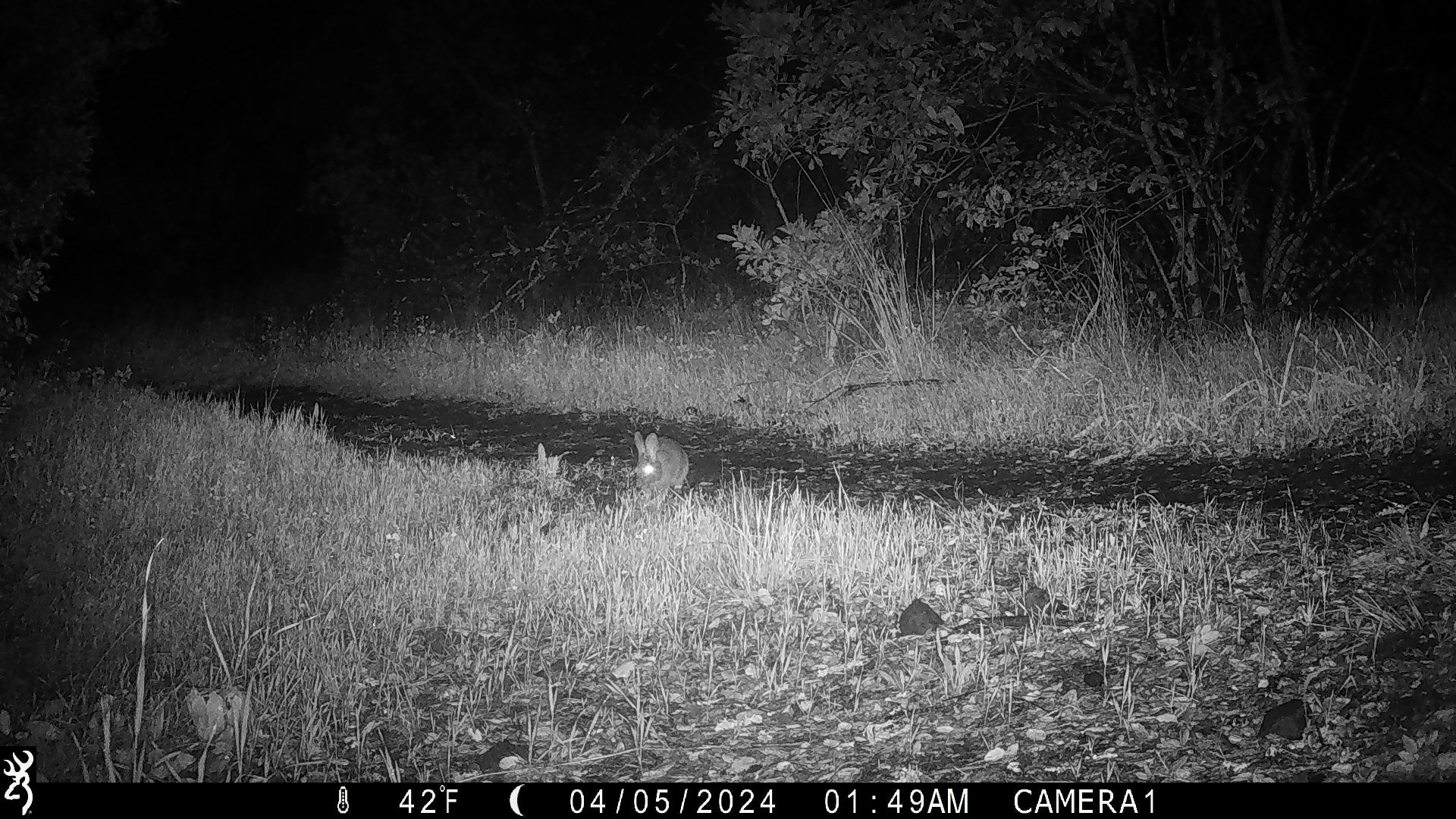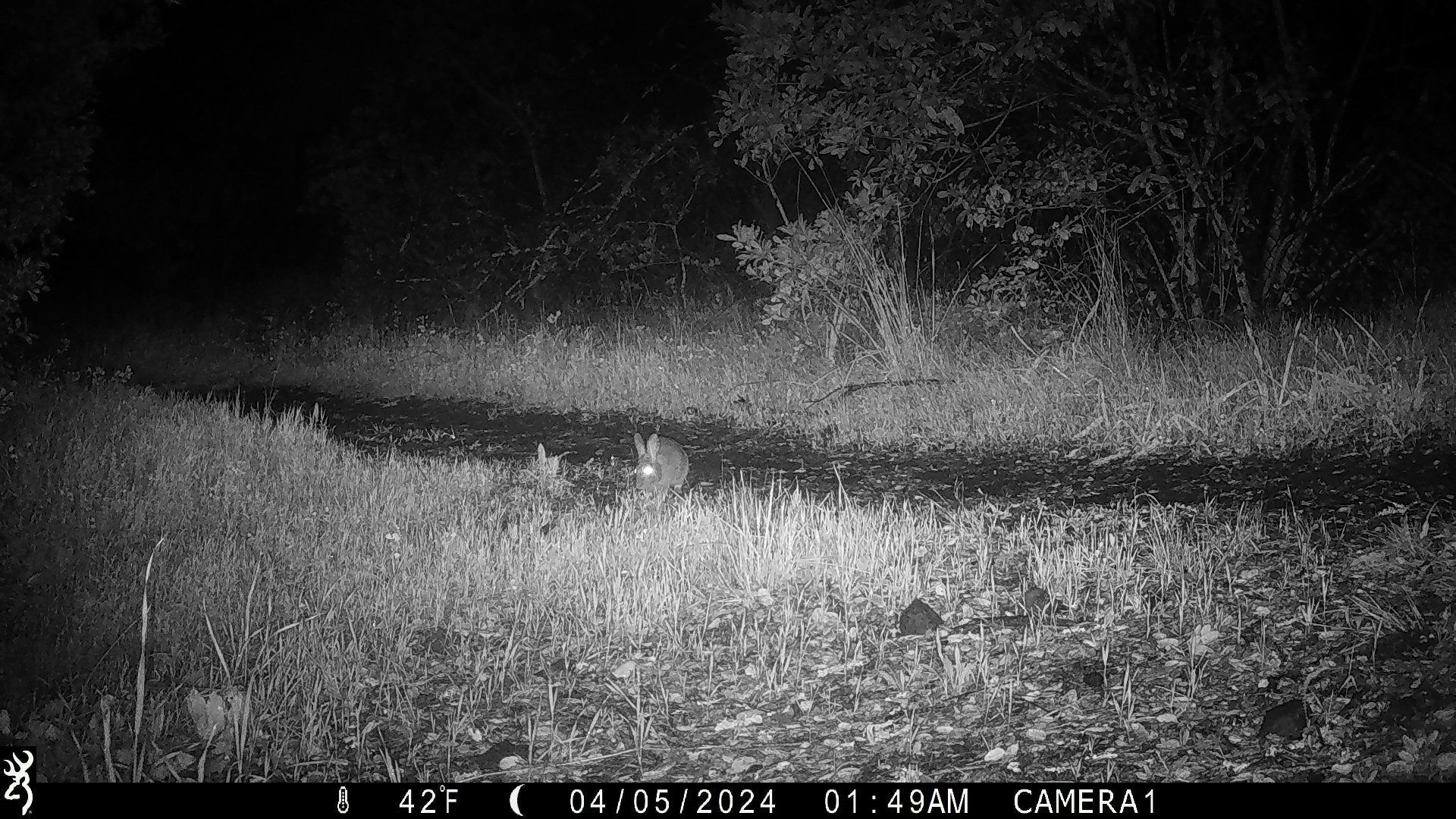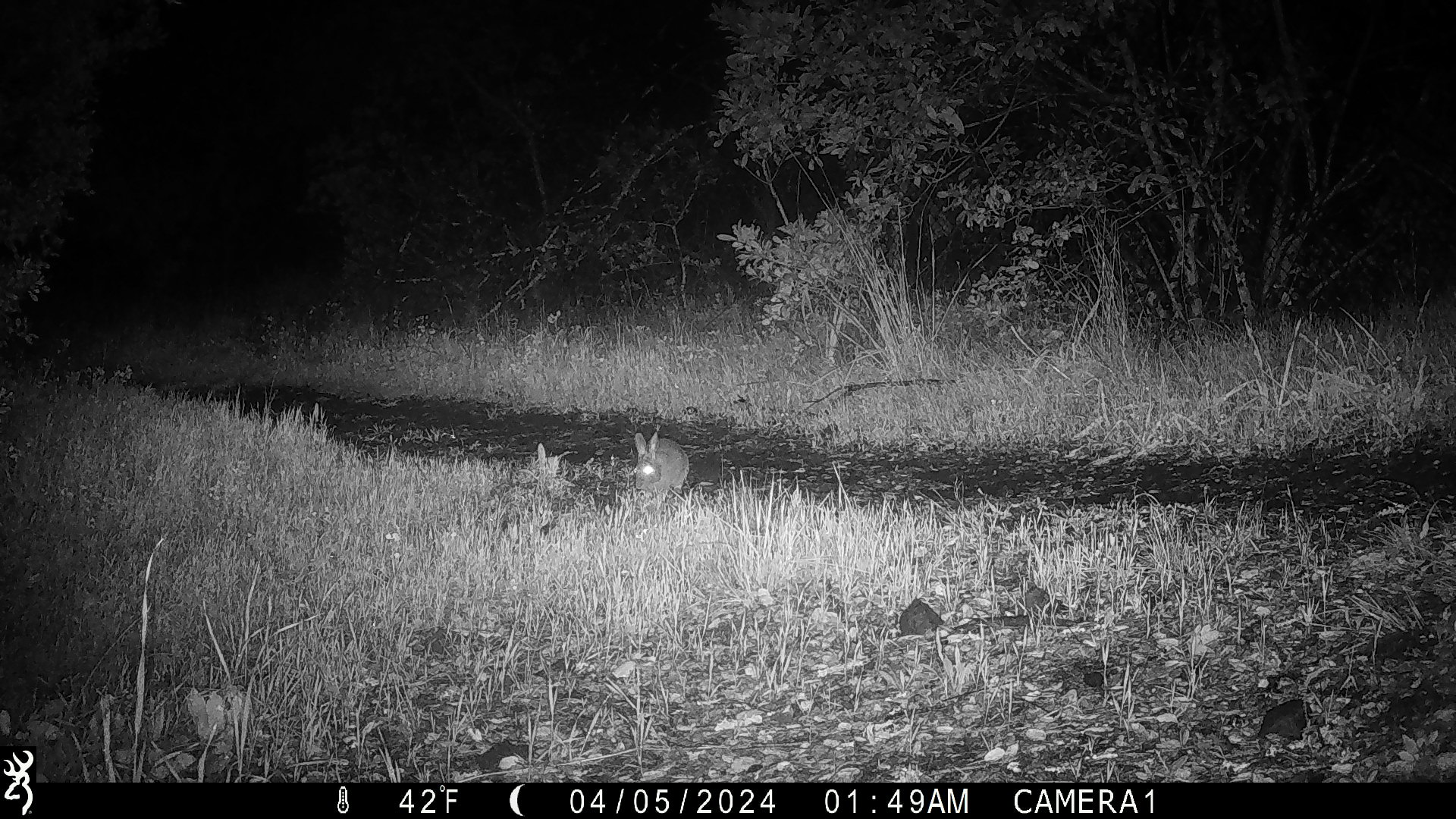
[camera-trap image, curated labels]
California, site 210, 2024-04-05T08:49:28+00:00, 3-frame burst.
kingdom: Animalia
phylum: Chordata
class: Mammalia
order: Lagomorpha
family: Leporidae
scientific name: Leporidae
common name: rabbit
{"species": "rabbit (Leporidae)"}